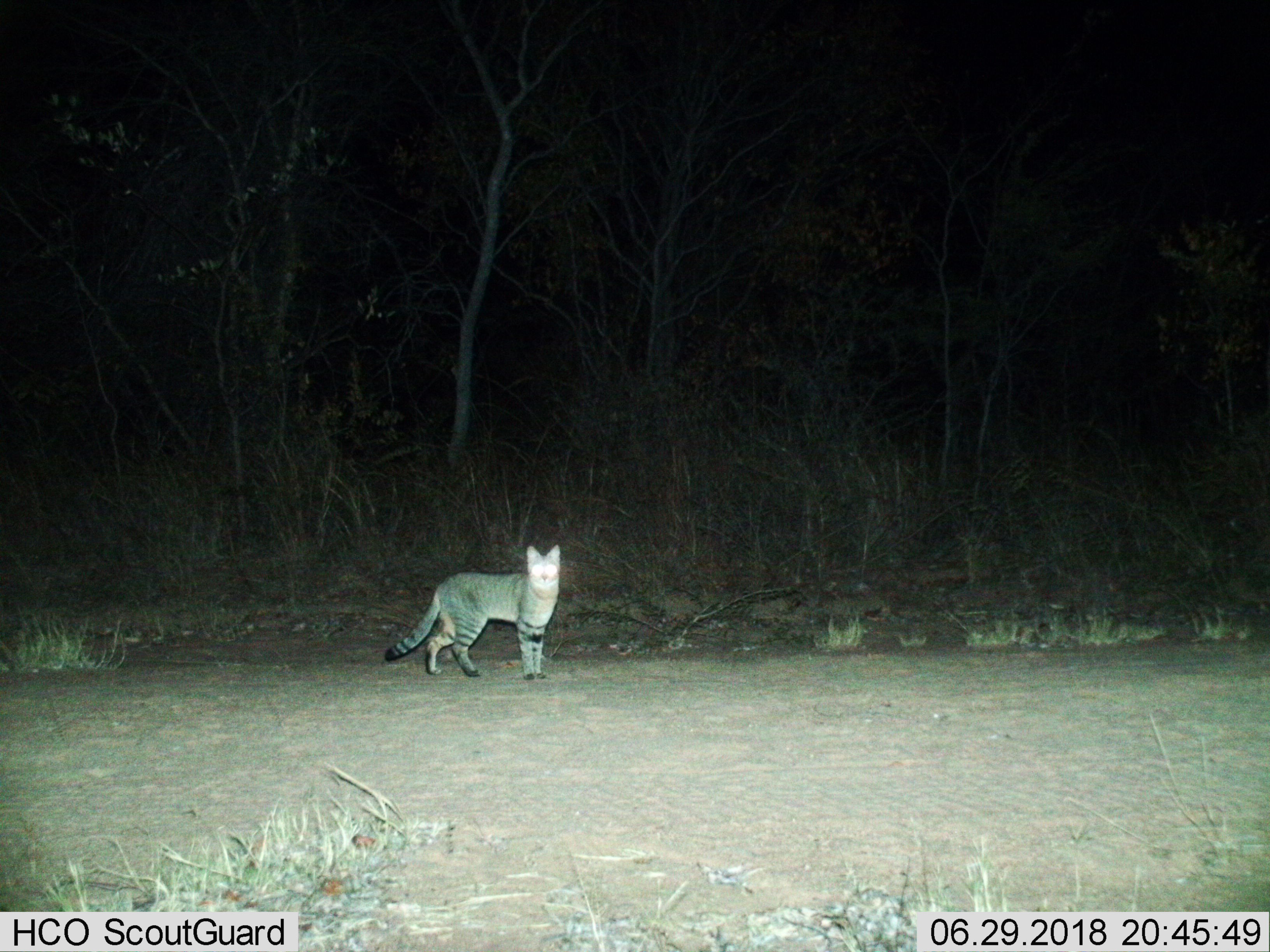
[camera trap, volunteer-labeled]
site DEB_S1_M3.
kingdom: Animalia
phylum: Chordata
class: Mammalia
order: Carnivora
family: Felidae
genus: Felis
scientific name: Felis lybica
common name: african wild cat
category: africanwildcat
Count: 1.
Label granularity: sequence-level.